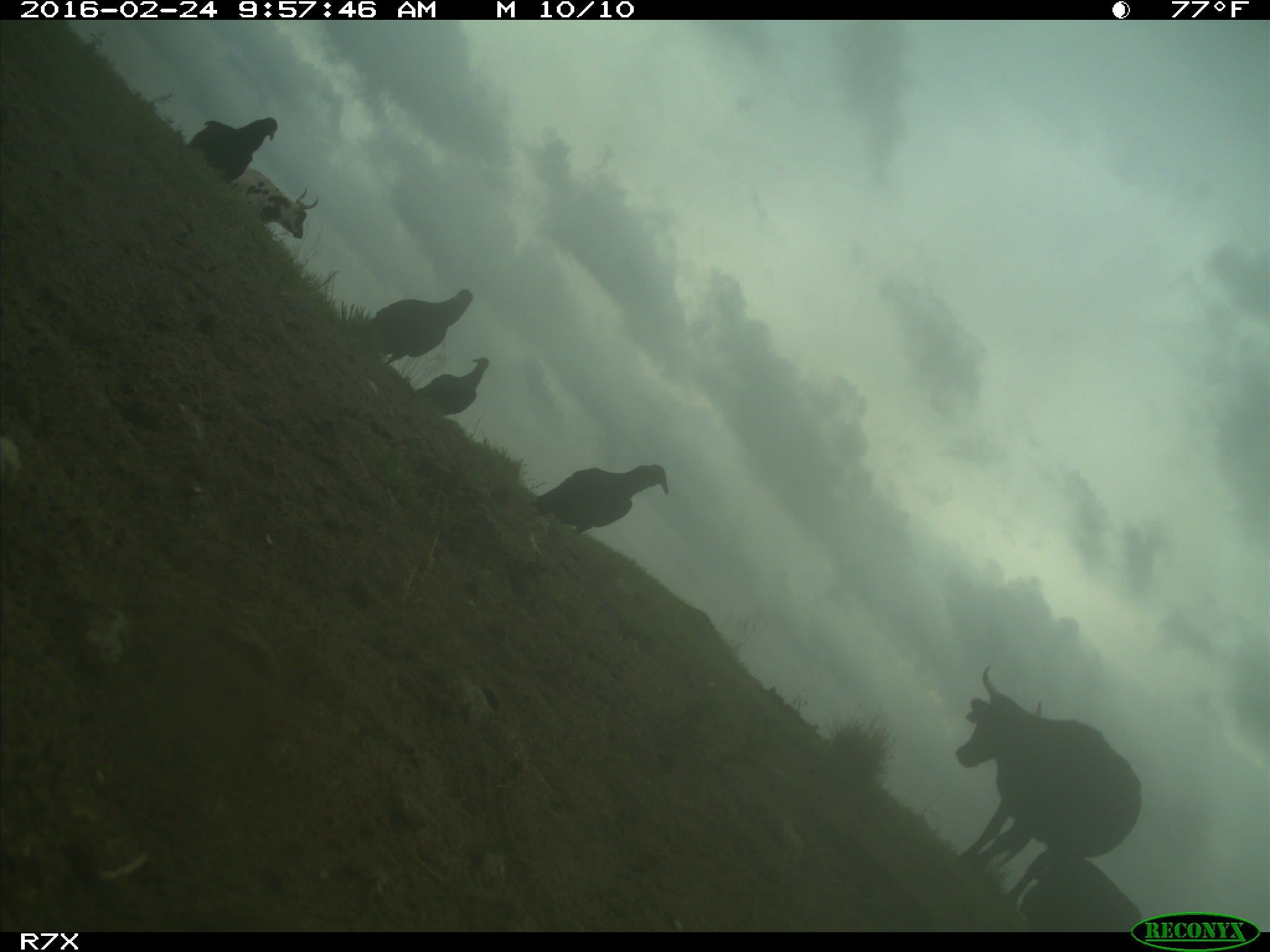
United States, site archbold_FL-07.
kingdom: Animalia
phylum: Chordata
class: Mammalia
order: Artiodactyla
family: Bovidae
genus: Bos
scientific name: Bos taurus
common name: domestic cow